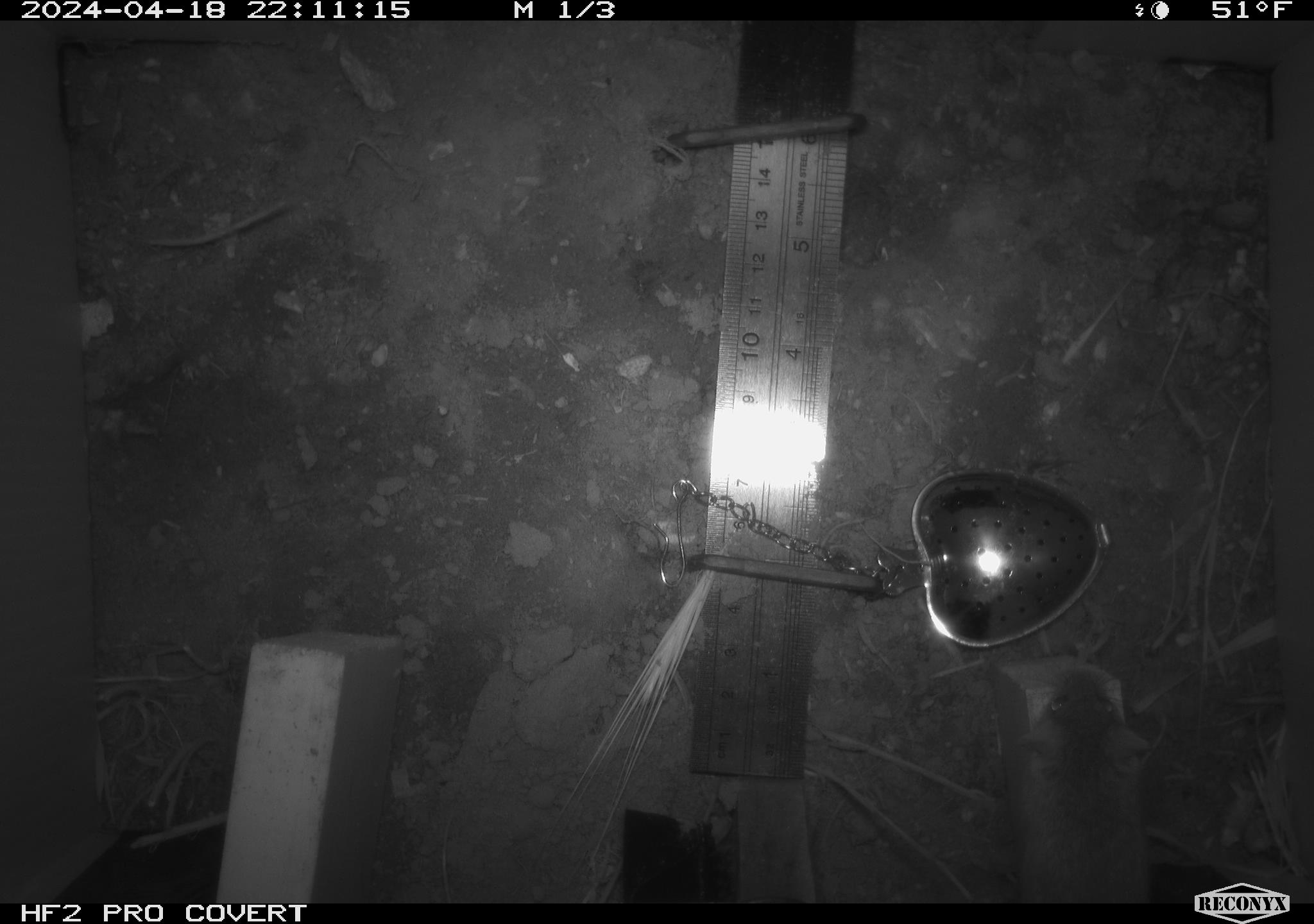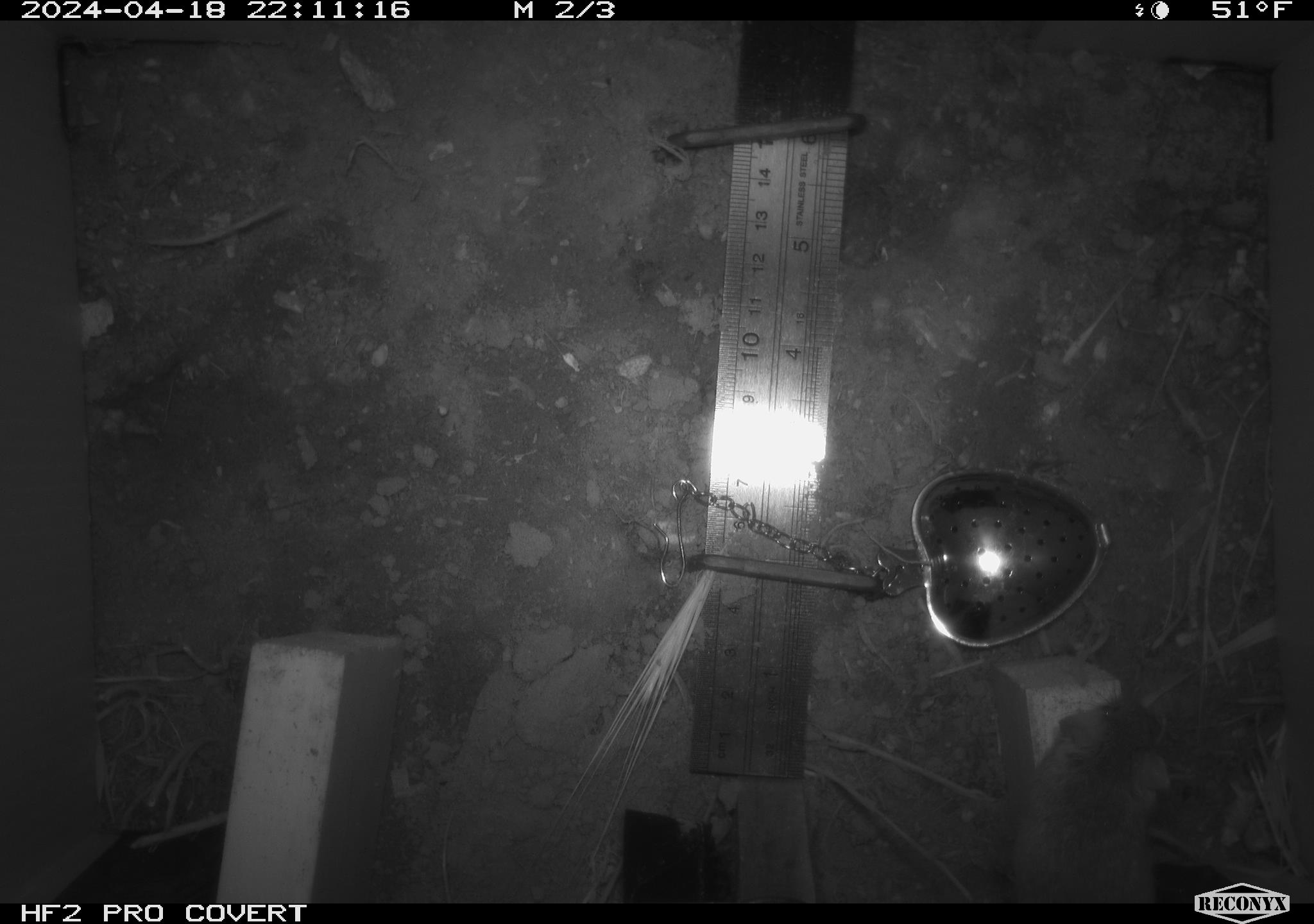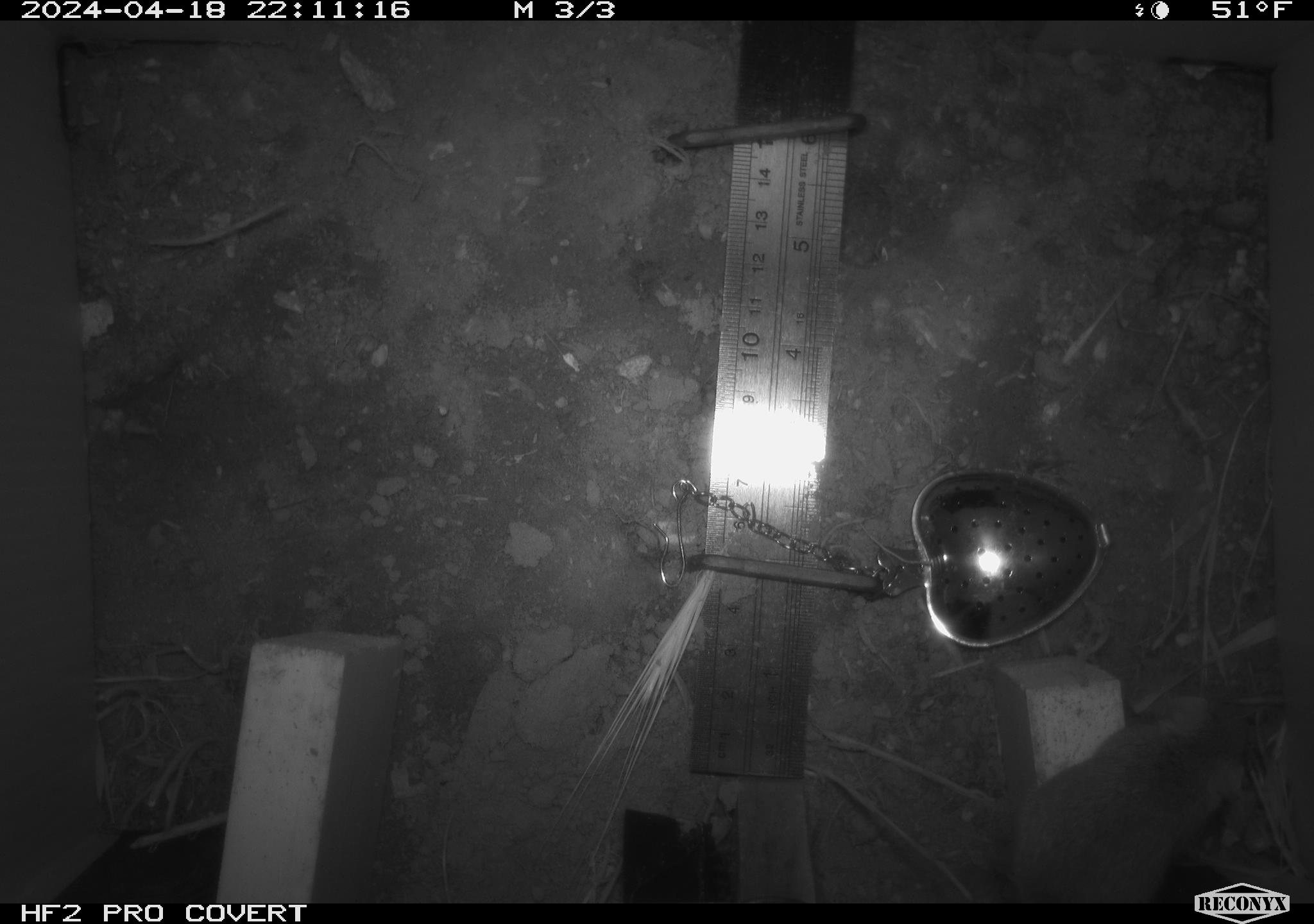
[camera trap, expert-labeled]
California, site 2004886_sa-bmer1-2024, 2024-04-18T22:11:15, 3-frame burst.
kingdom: Animalia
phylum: Chordata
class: Mammalia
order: Rodentia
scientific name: Rodentia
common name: mouse species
Mouse species (Rodentia).